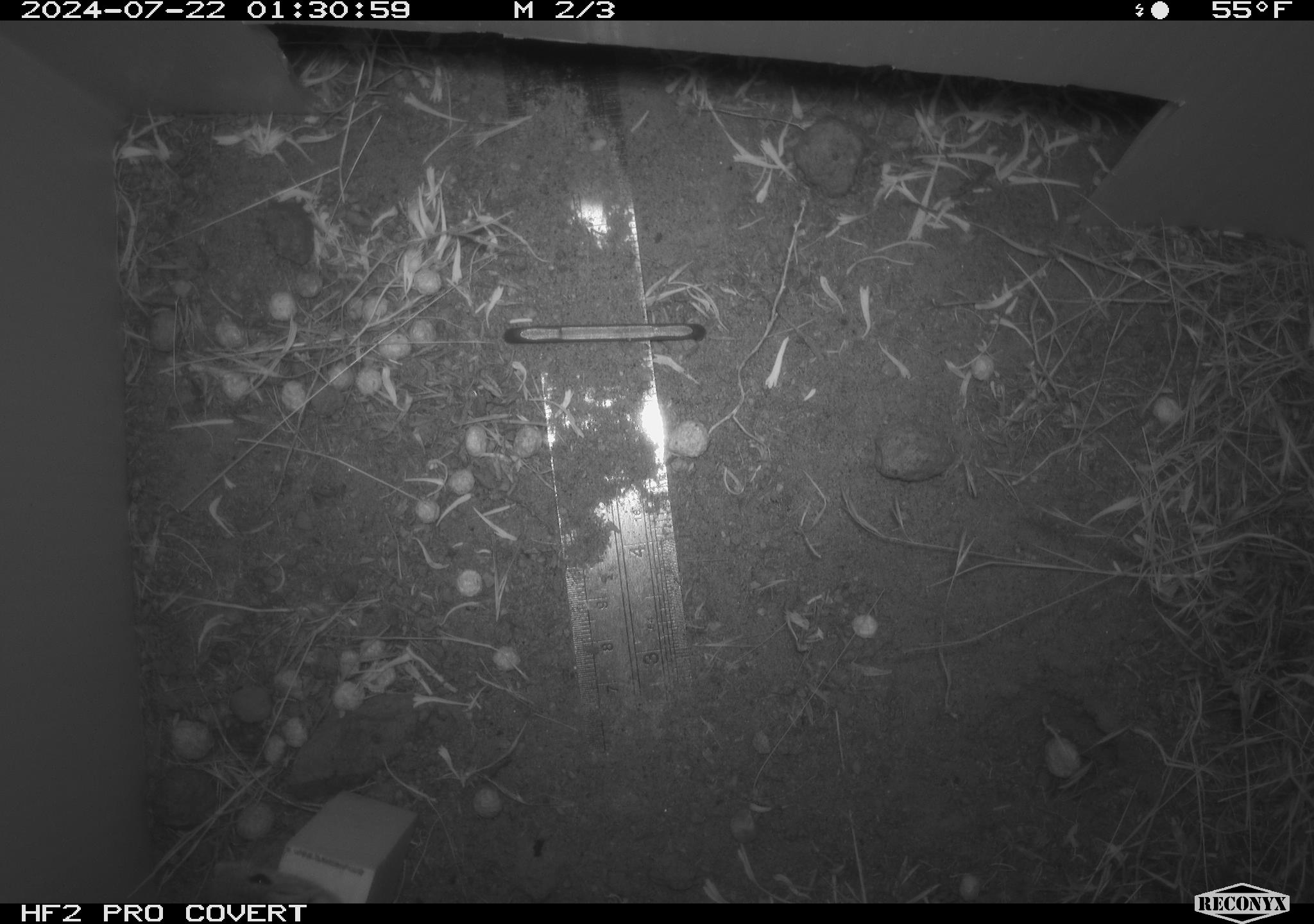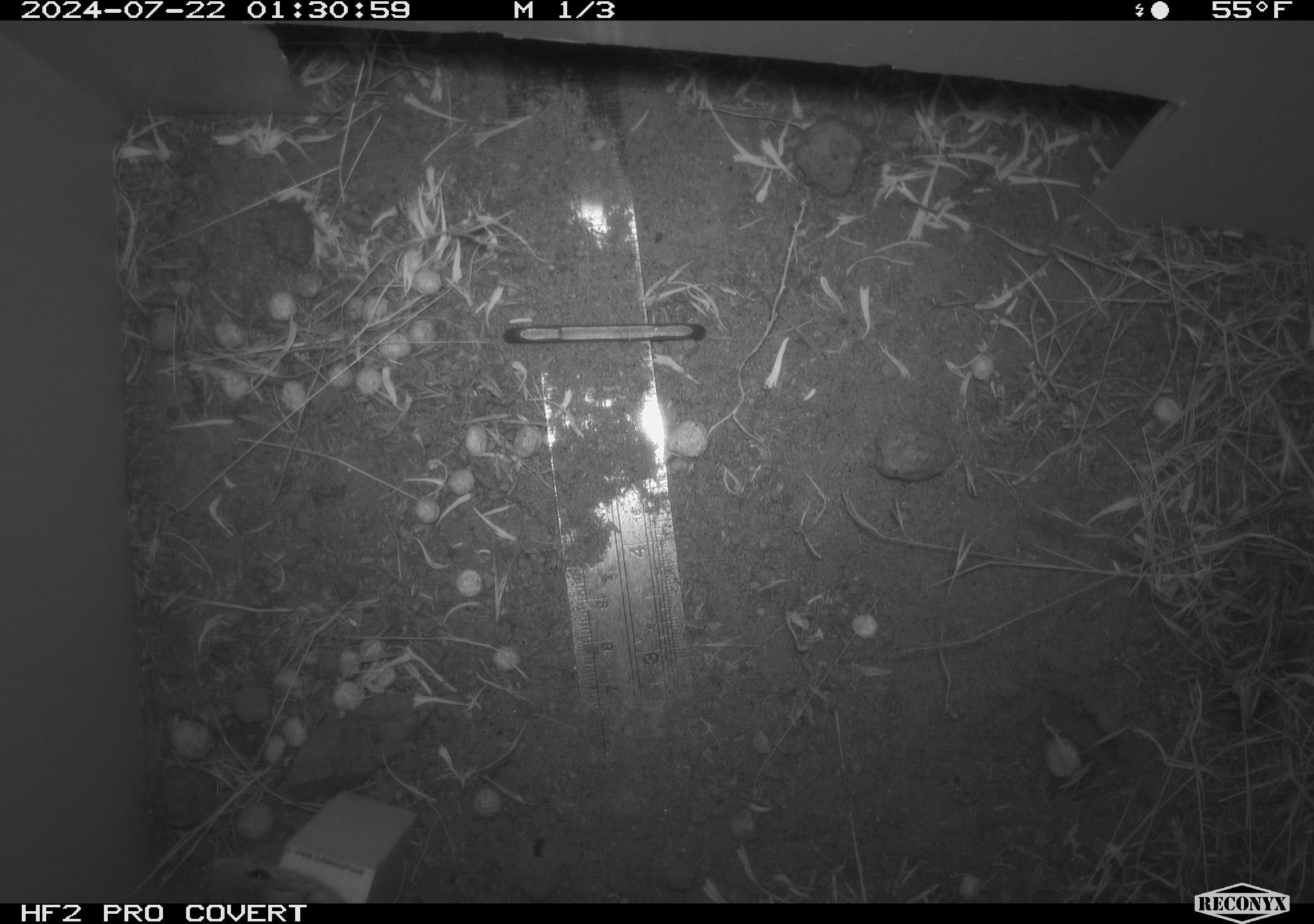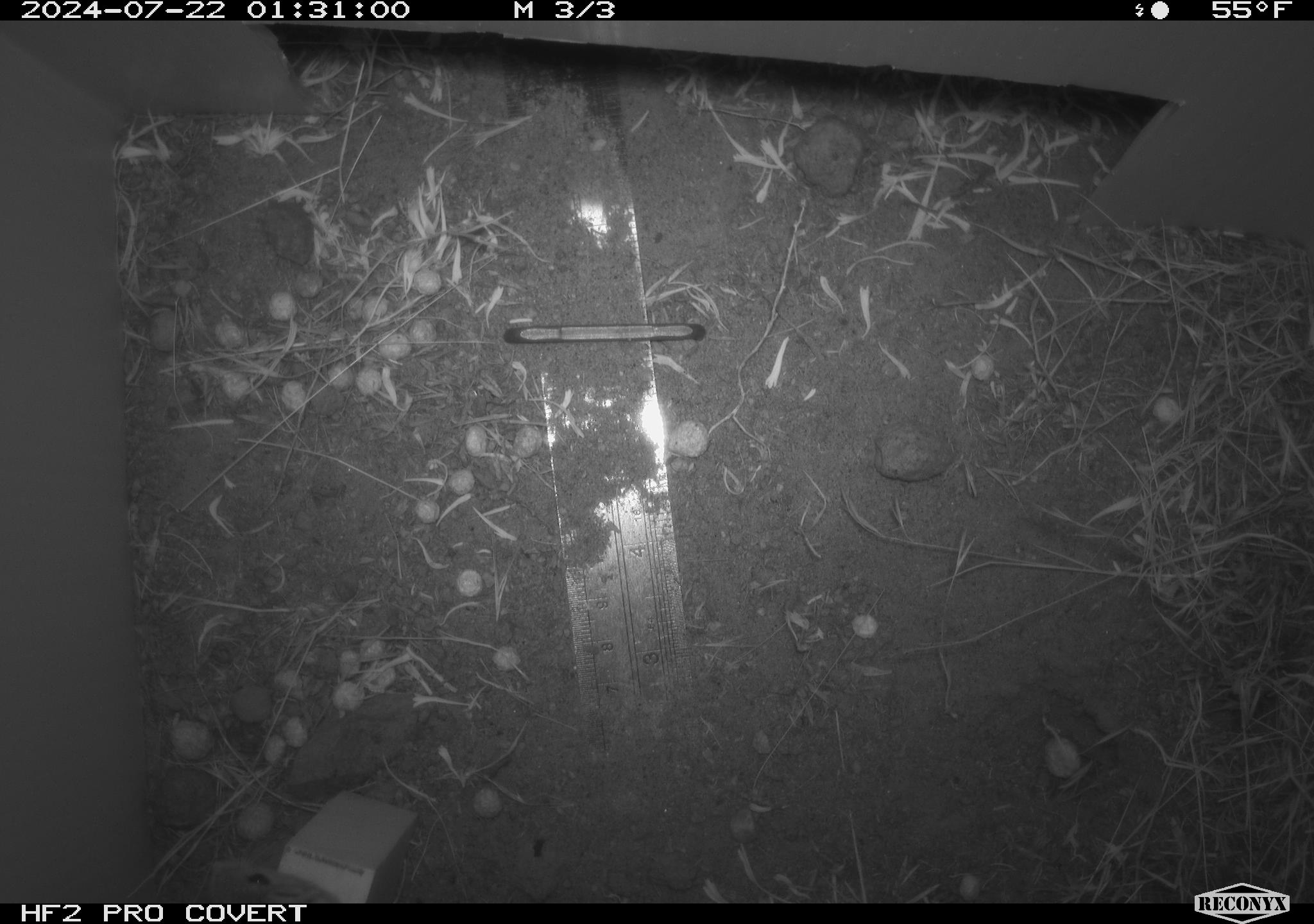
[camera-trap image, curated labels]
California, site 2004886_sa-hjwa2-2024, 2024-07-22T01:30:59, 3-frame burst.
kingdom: Animalia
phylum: Chordata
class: Mammalia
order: Rodentia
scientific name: Rodentia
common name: rodent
Rodent (Rodentia).